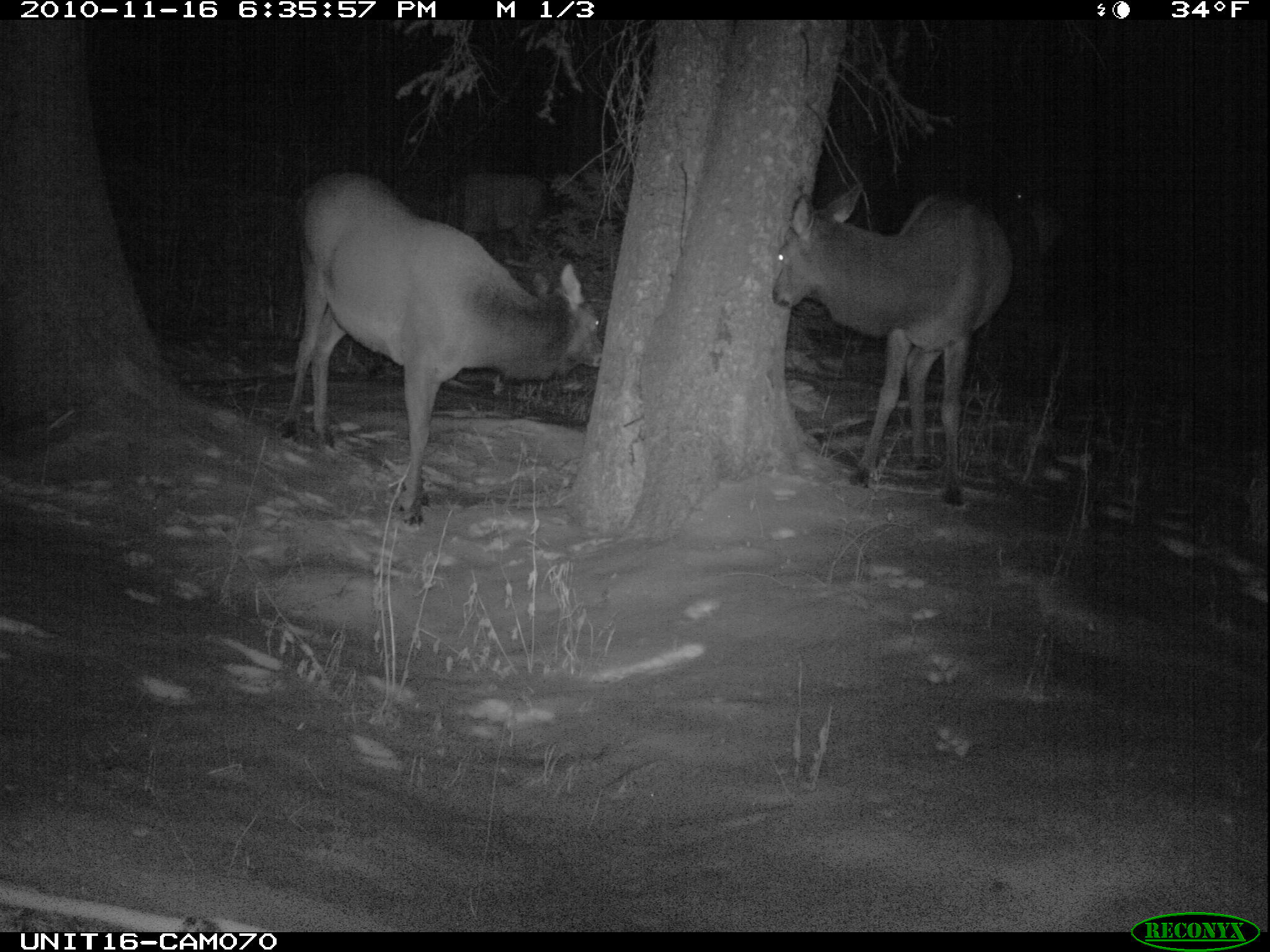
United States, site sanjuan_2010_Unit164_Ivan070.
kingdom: Animalia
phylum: Chordata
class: Mammalia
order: Artiodactyla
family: Cervidae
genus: Cervus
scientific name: Cervus elaphus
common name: red deer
Cervus elaphus (red deer).